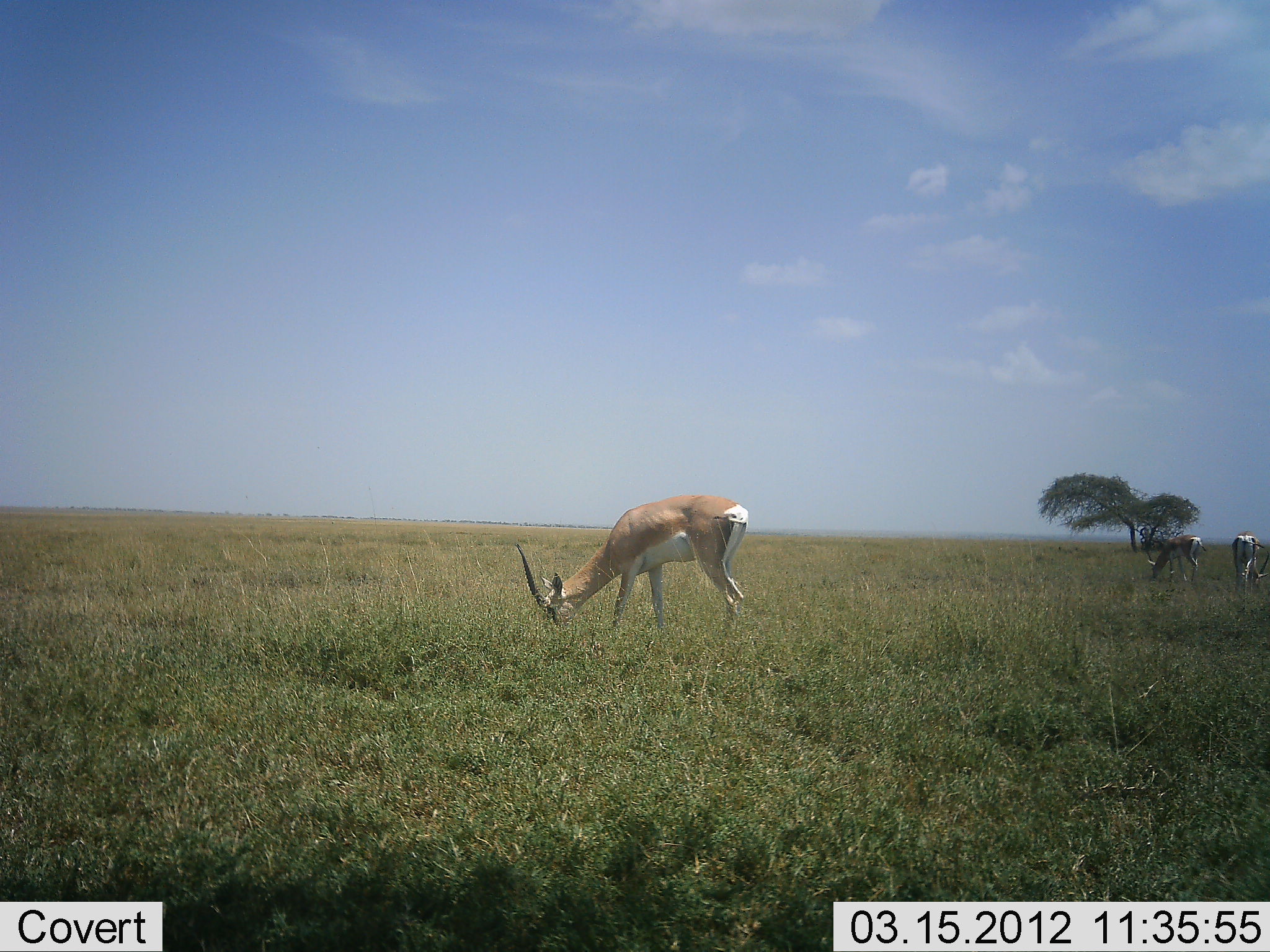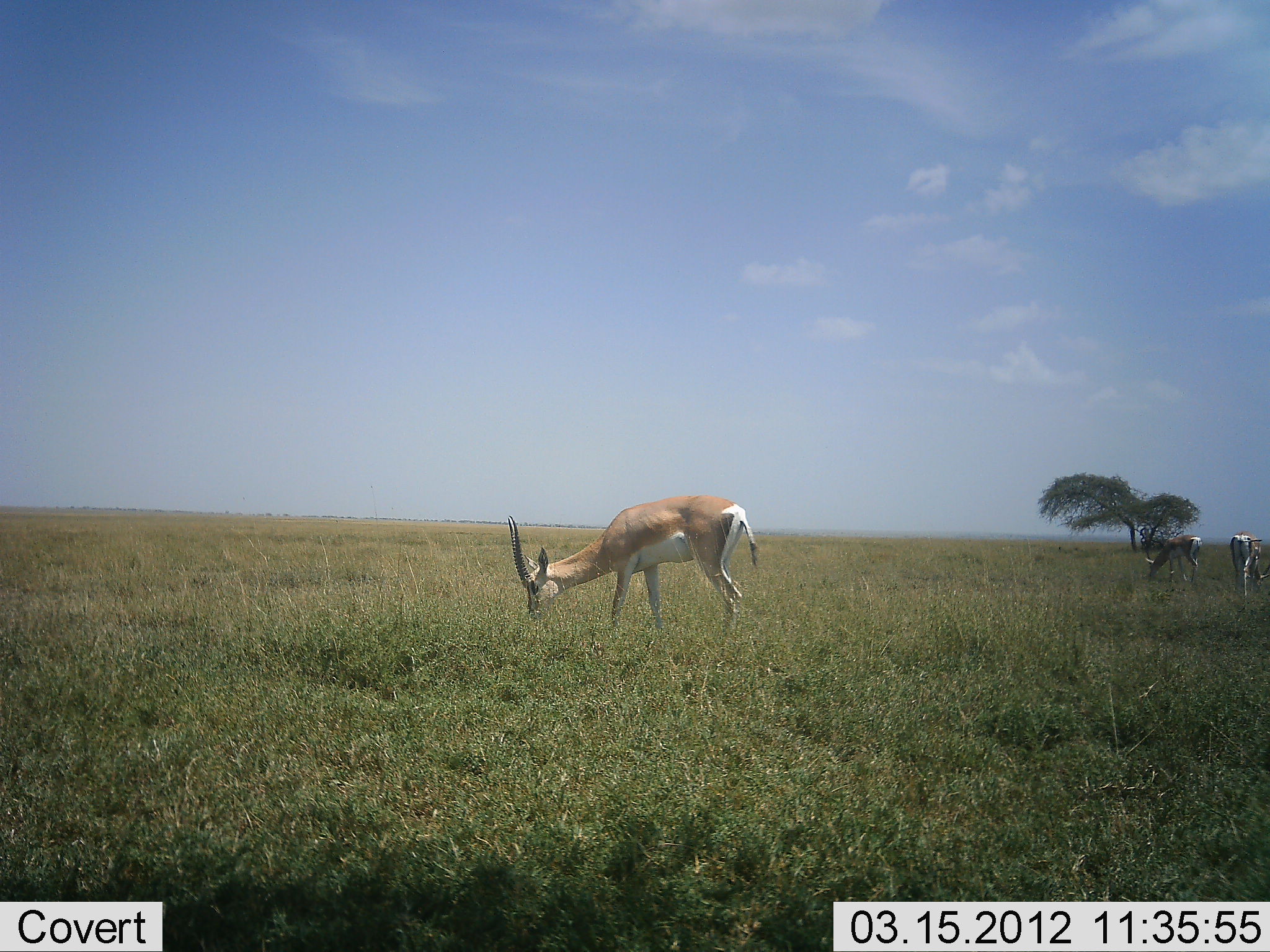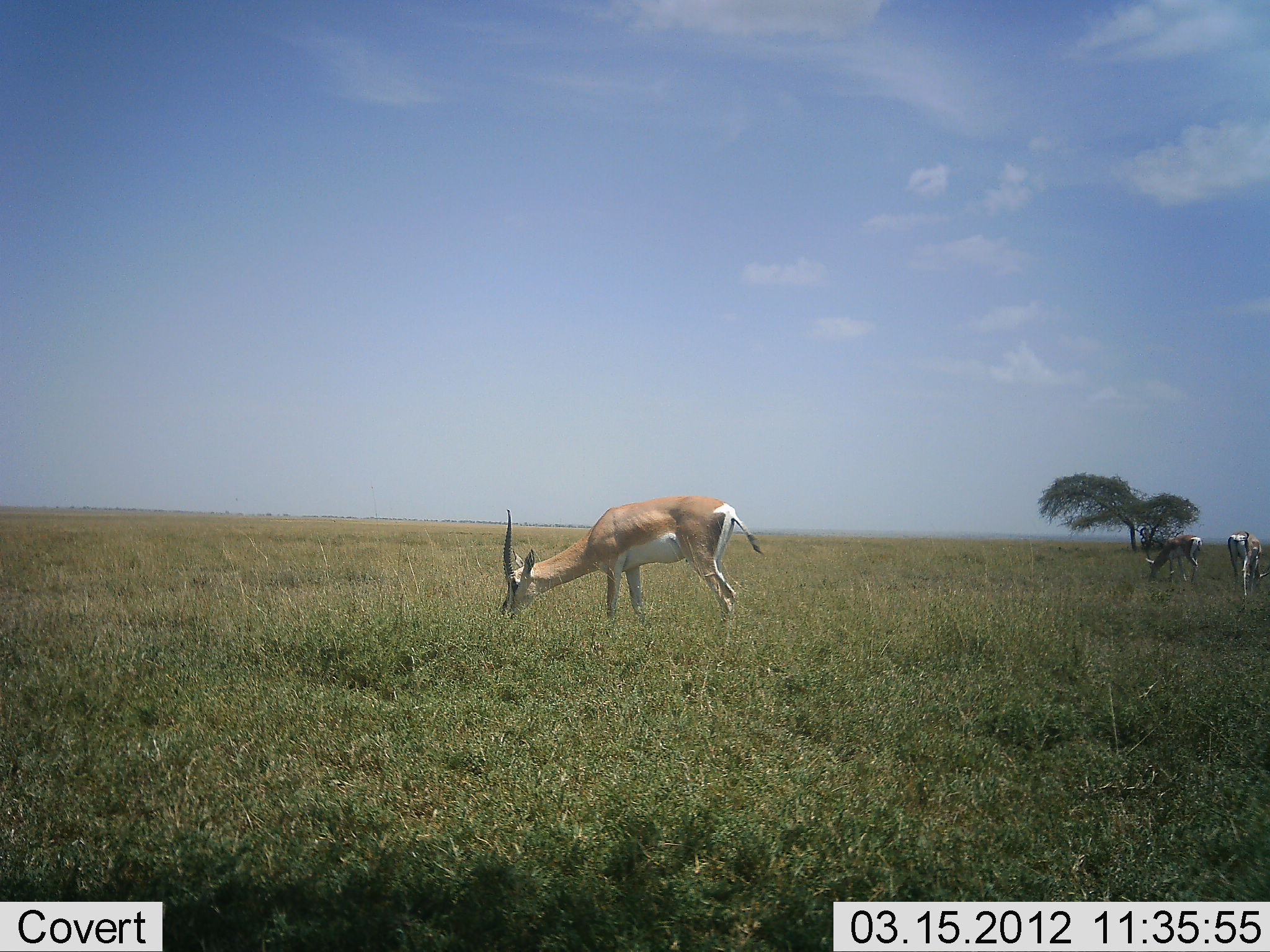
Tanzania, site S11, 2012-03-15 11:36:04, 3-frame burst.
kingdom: Animalia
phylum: Chordata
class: Mammalia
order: Artiodactyla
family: Bovidae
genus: Nanger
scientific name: Nanger granti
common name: grant's gazelle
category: gazellegrants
Gazellegrants (grant's gazelle) (Nanger granti), count 3. Behavior (volunteer vote fractions): standing 41%, resting 0%, moving 0%, interacting 0%. Young present (vote fraction): 0%. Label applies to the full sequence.